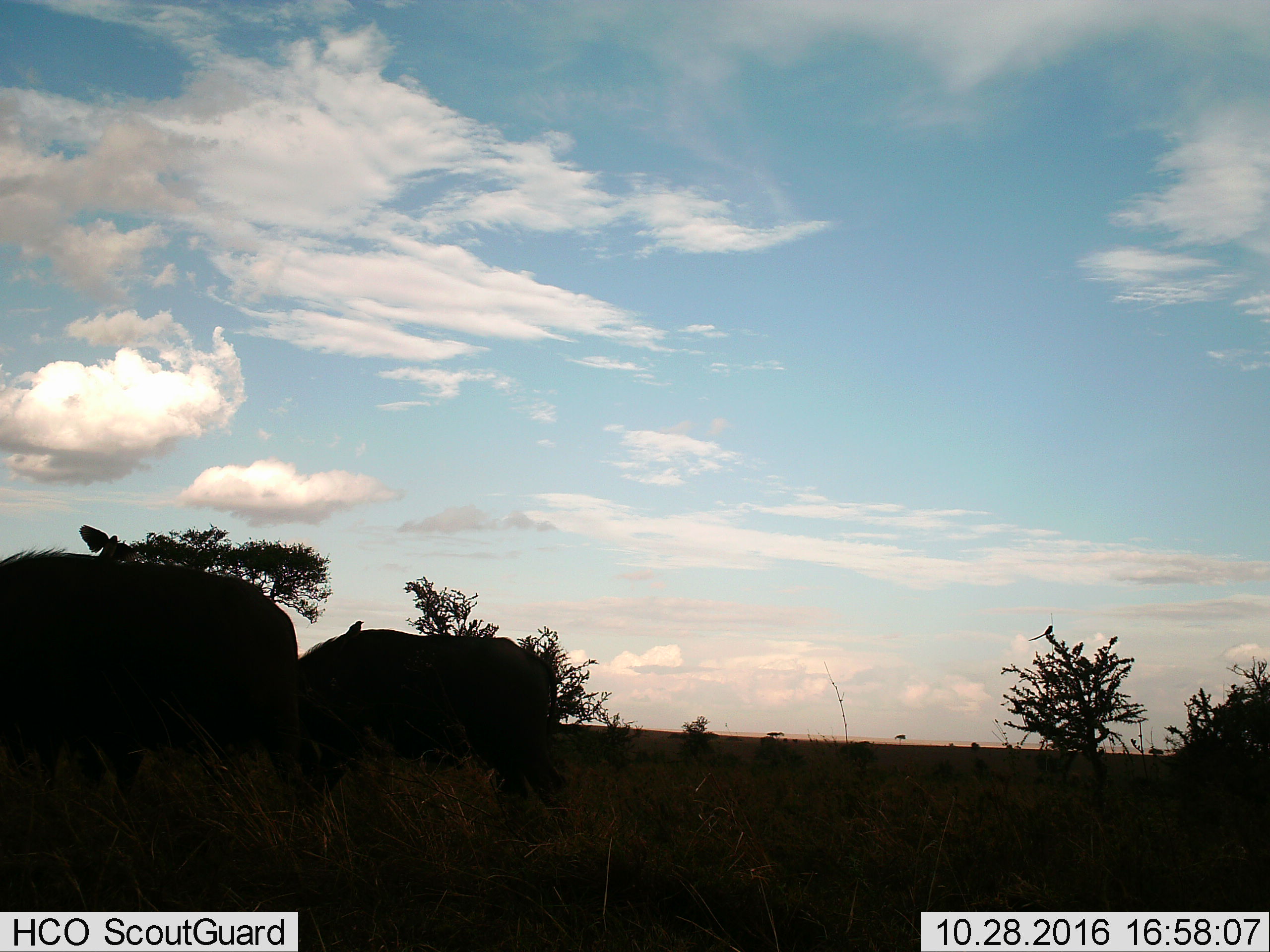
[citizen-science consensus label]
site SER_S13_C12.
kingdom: Animalia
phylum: Chordata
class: Aves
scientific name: Aves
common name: bird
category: birdother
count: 2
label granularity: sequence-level